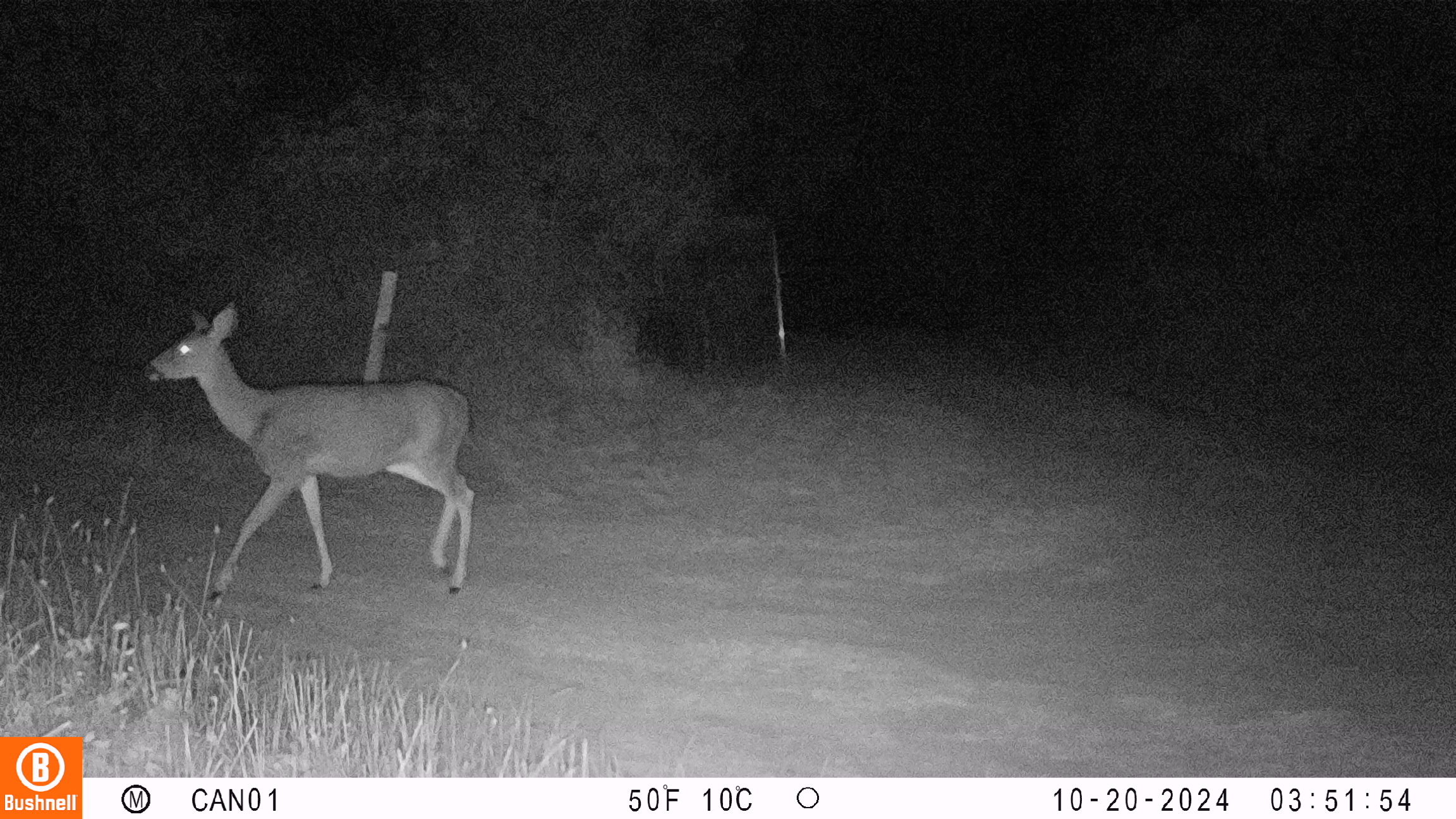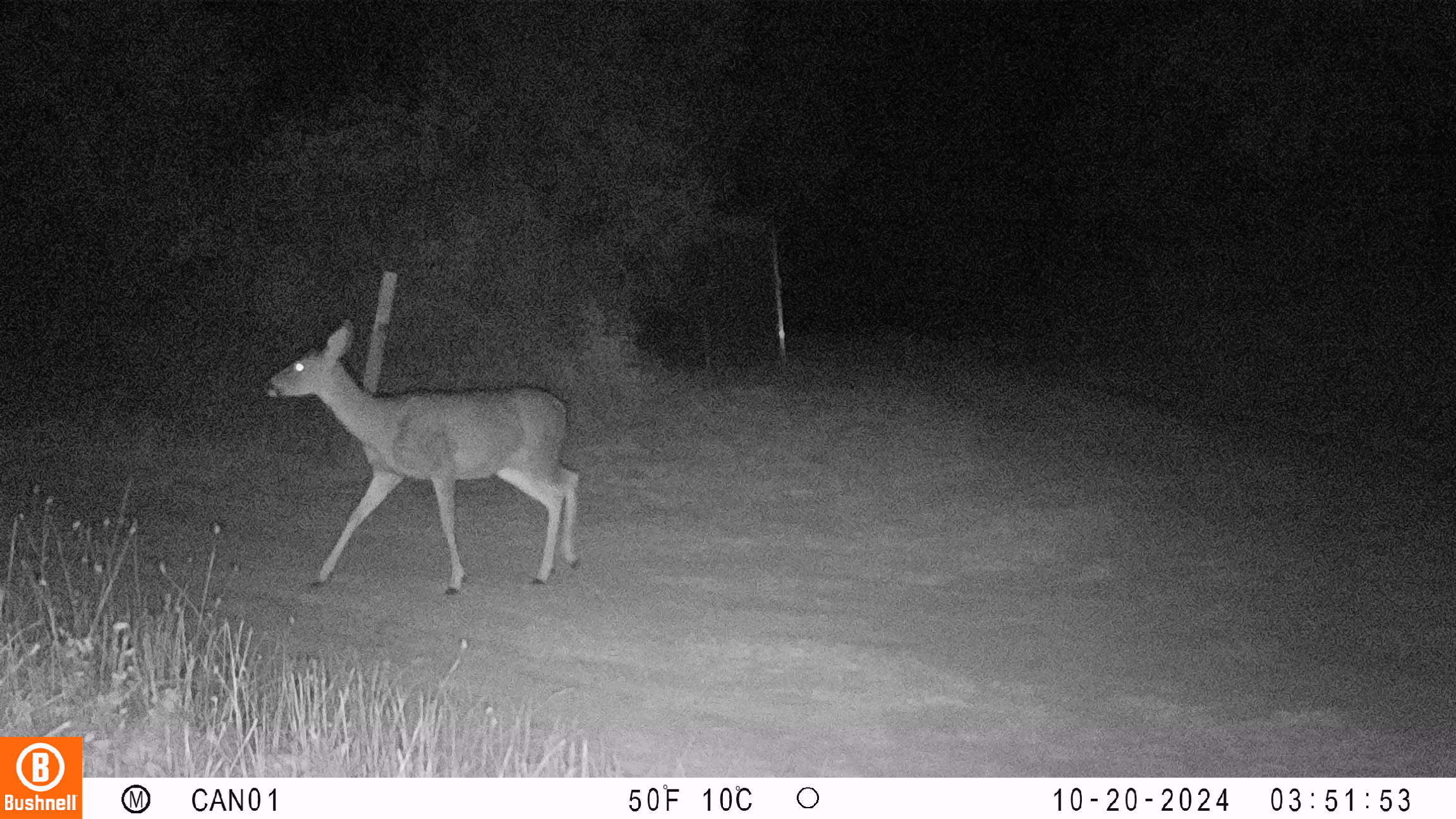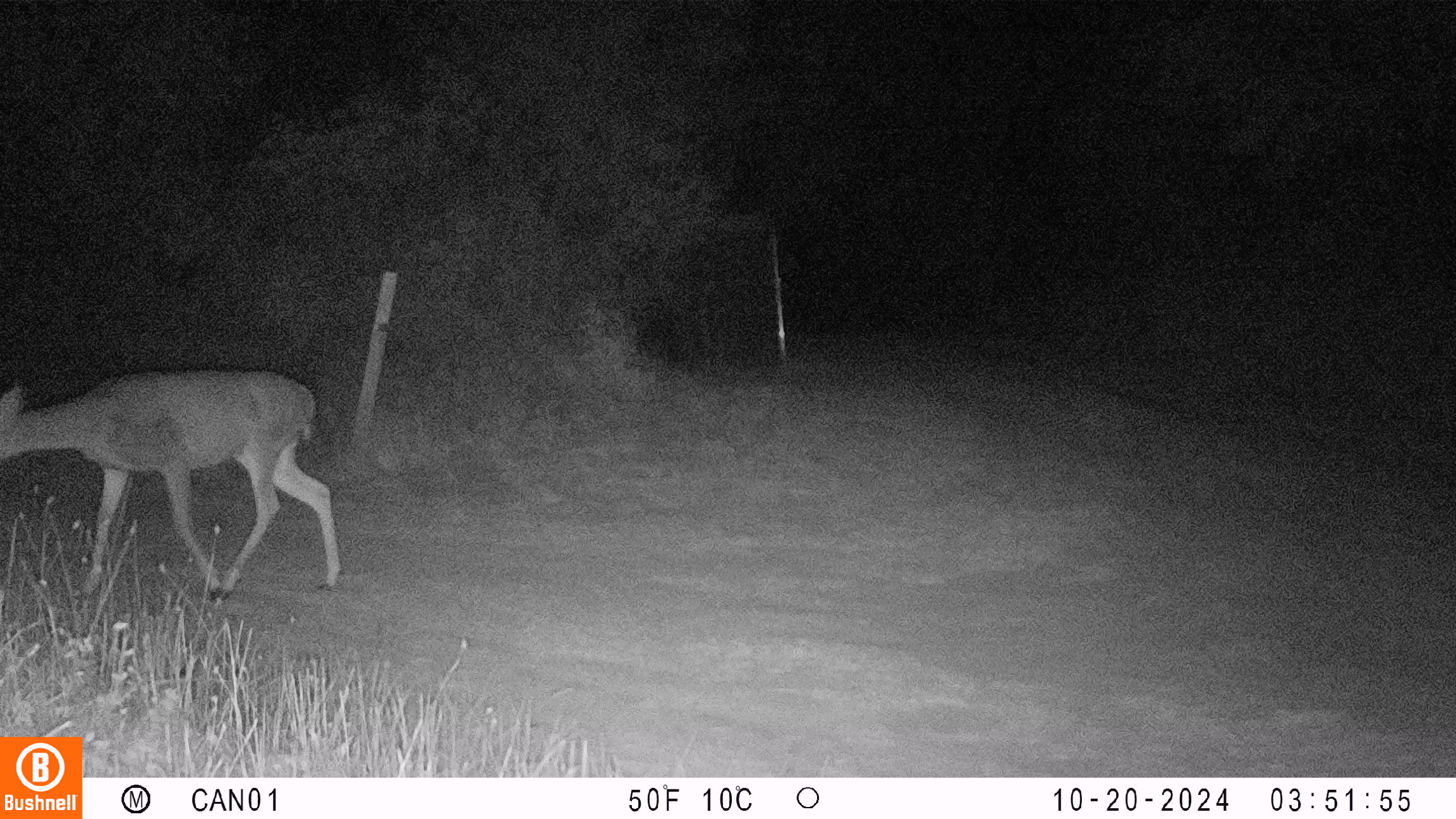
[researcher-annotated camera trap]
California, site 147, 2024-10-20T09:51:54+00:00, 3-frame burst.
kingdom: Animalia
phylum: Chordata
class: Mammalia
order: Artiodactyla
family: Cervidae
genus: Odocoileus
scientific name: Odocoileus hemionus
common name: mule deer